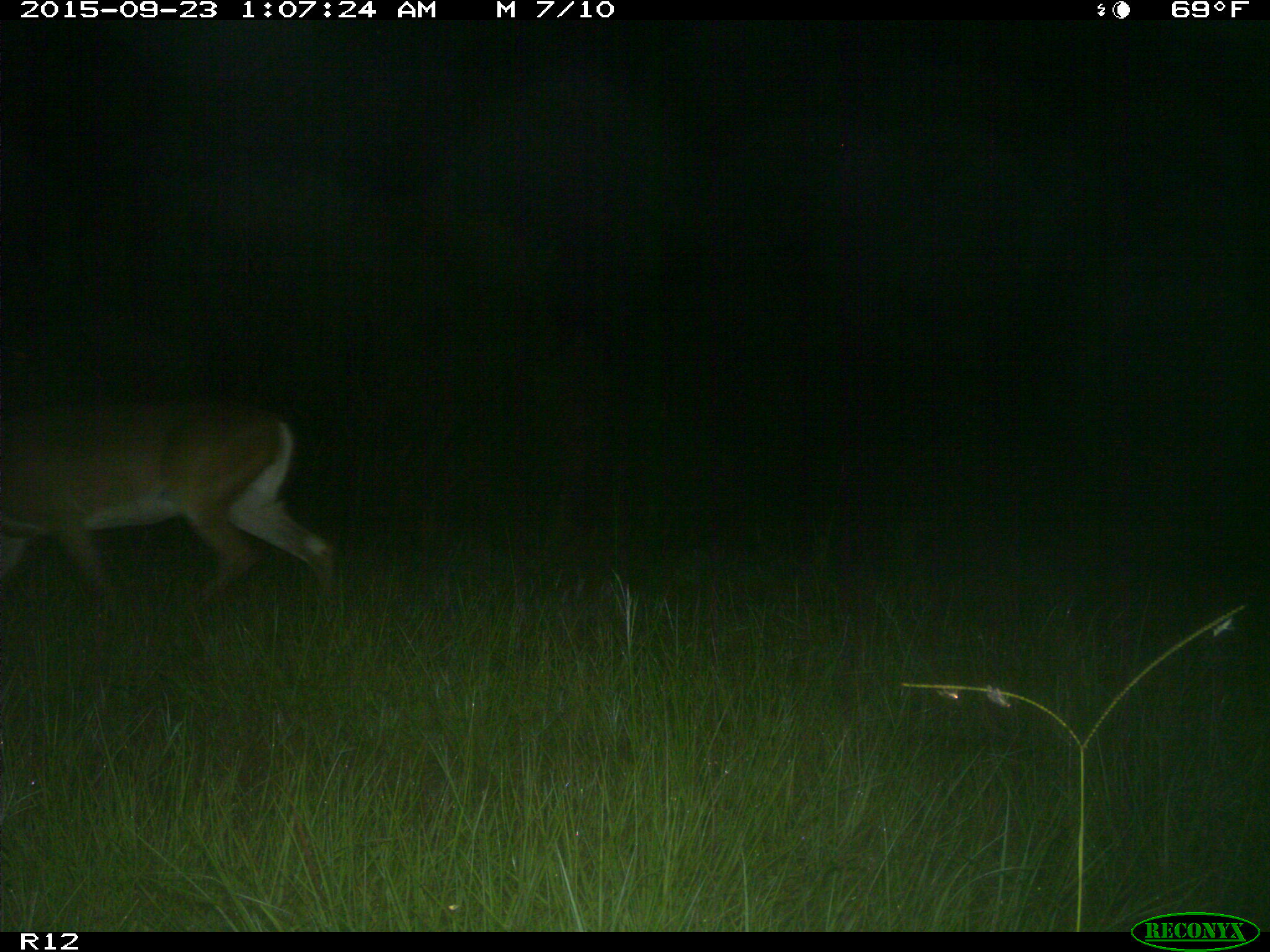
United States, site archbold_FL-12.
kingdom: Animalia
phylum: Chordata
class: Mammalia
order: Artiodactyla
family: Cervidae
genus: Odocoileus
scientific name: Odocoileus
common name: deer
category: unidentified deer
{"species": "unidentified deer (deer) (Odocoileus)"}